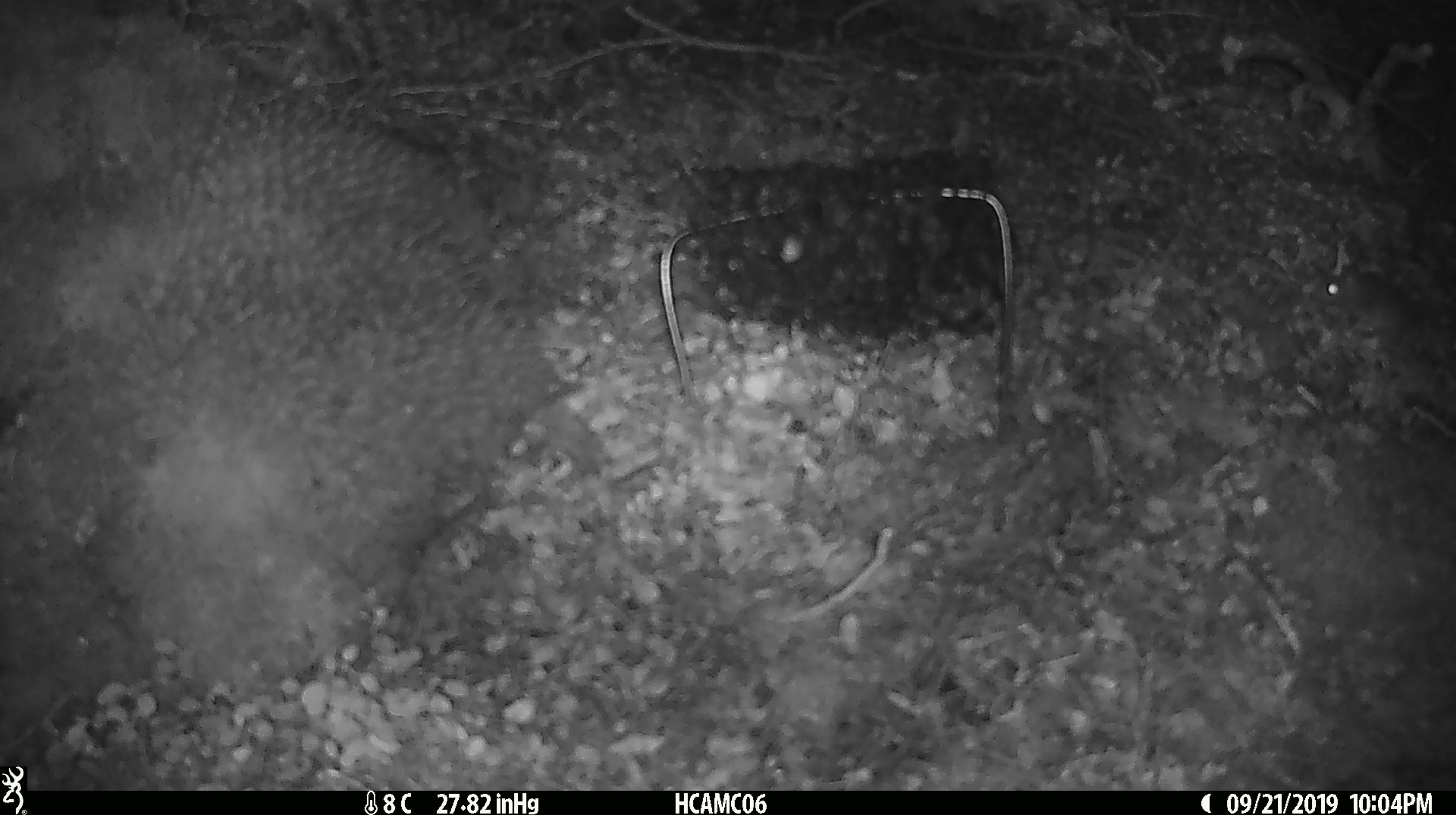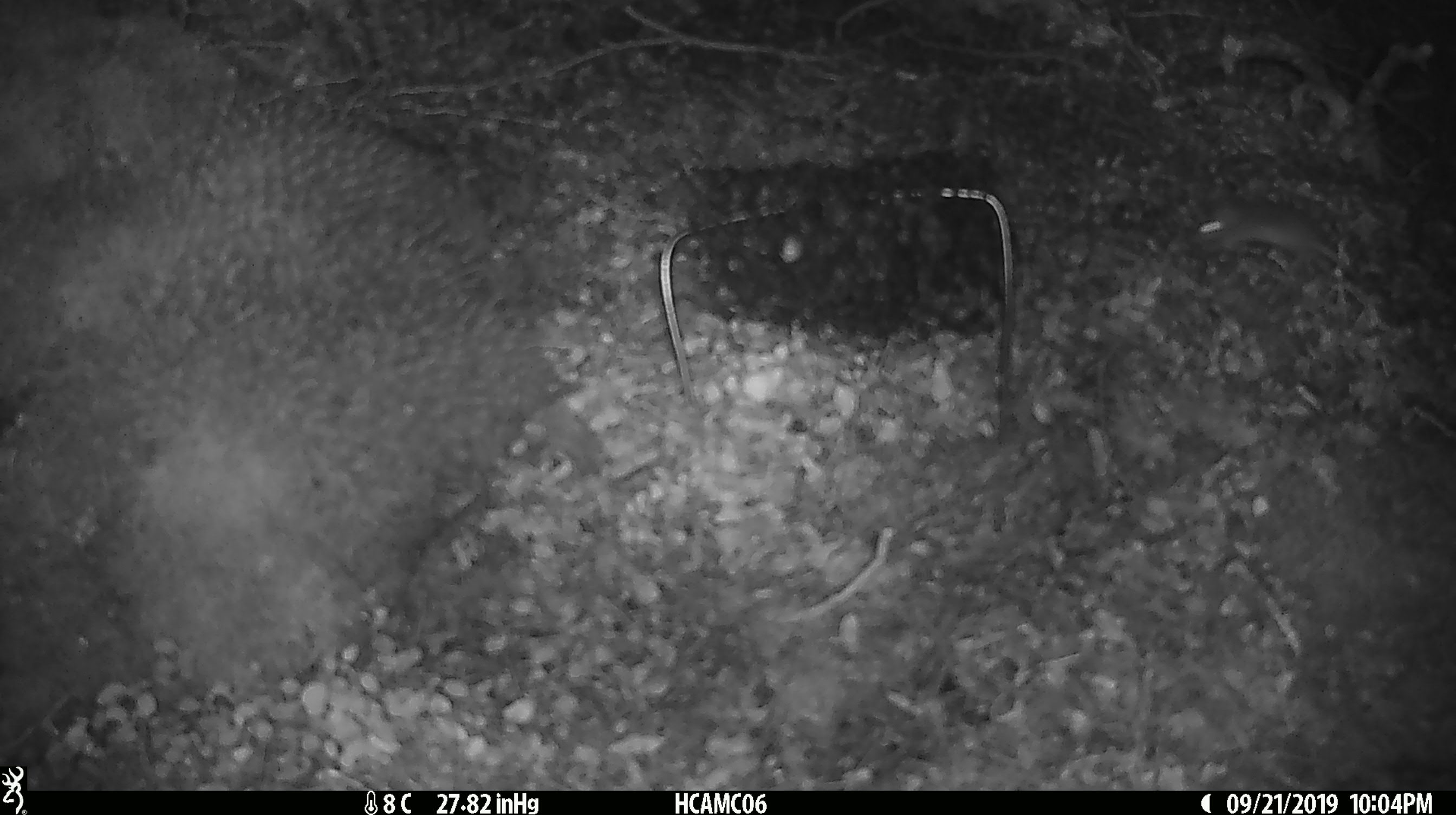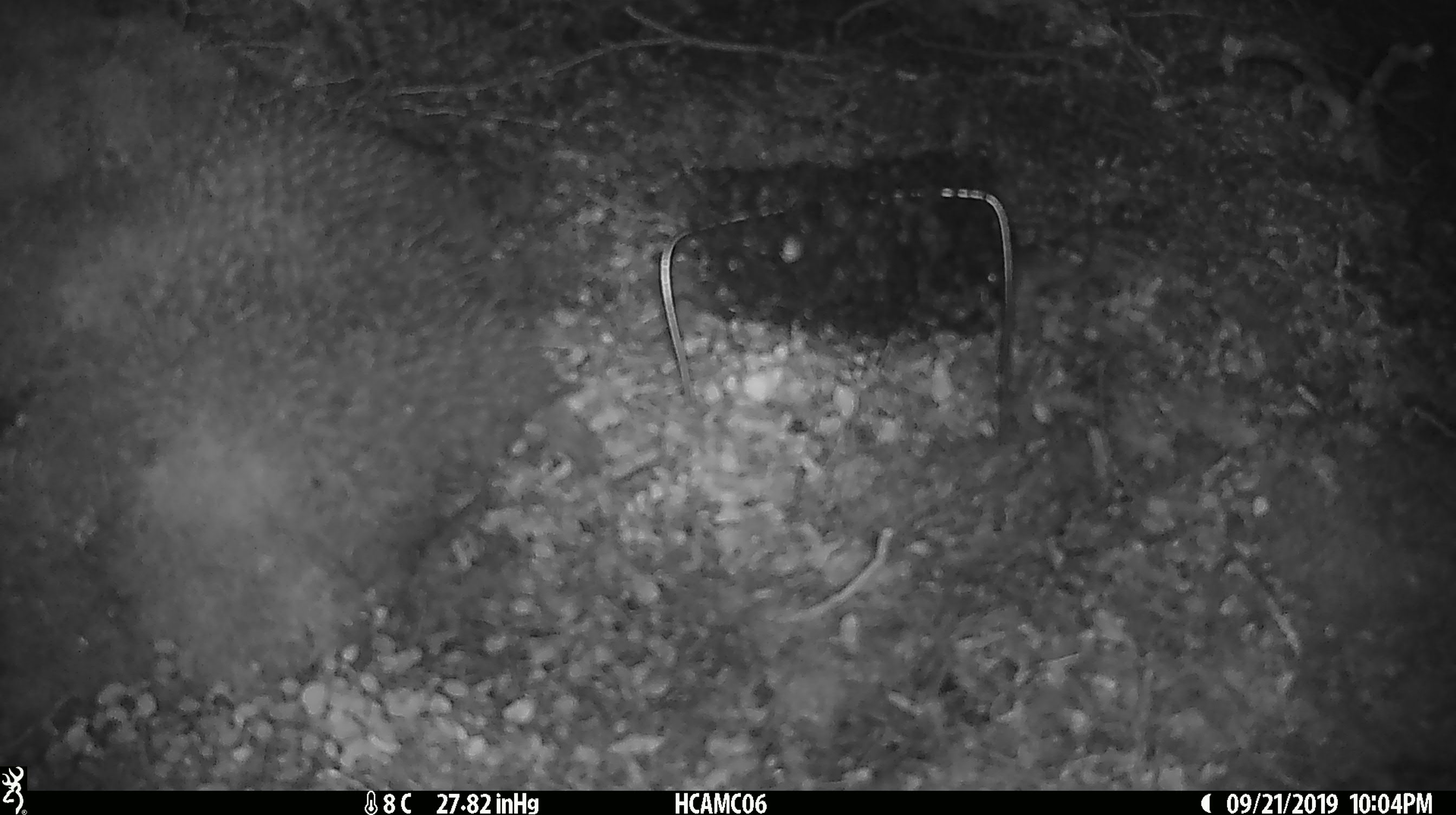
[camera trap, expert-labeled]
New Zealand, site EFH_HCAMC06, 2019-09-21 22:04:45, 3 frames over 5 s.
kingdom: Animalia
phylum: Chordata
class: Mammalia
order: Rodentia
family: Muridae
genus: Mus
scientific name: Mus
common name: mouse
Mouse (Mus).